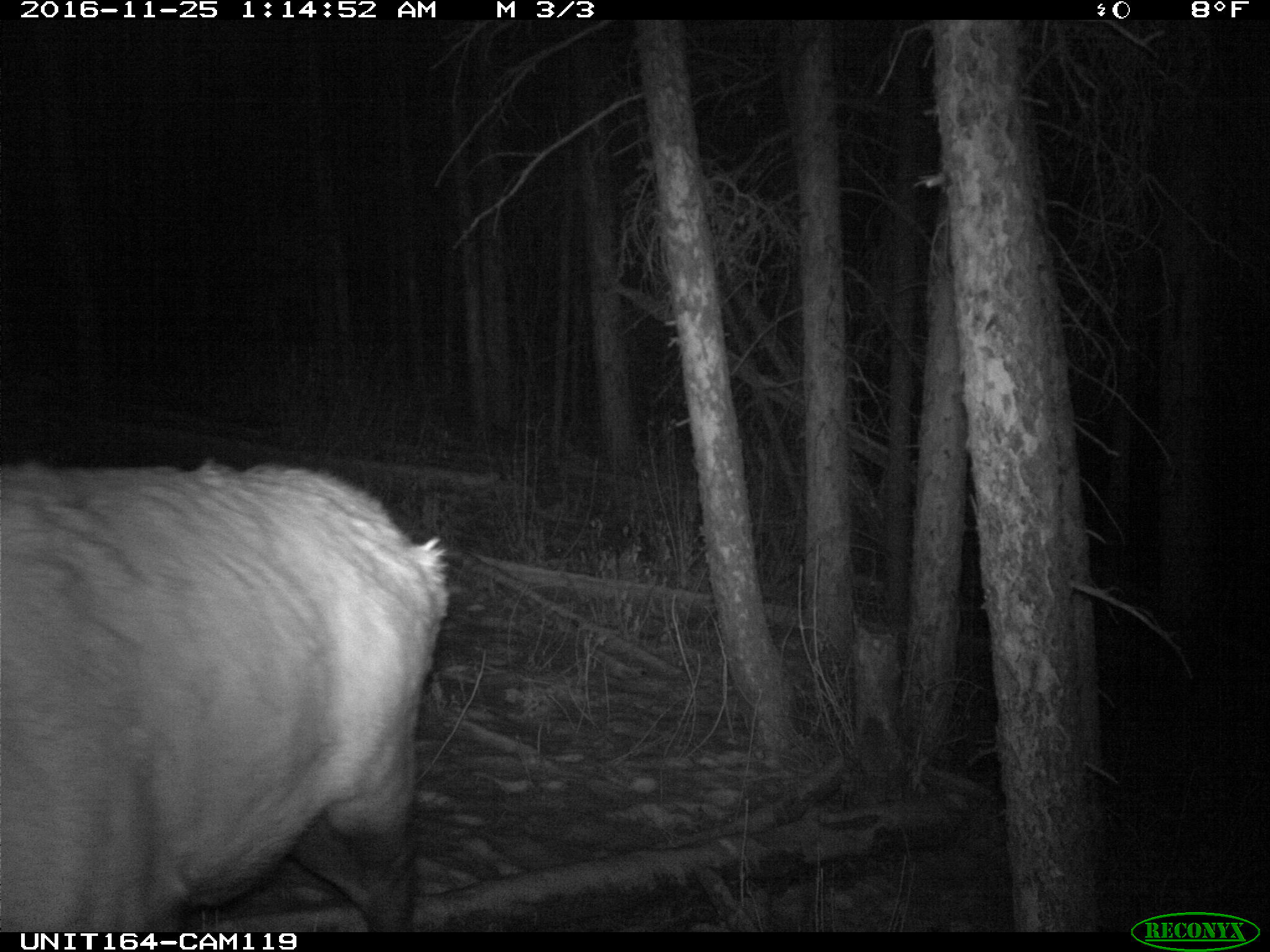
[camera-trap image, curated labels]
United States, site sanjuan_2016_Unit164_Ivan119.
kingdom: Animalia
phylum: Chordata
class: Mammalia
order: Artiodactyla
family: Cervidae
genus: Cervus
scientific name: Cervus elaphus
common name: red deer